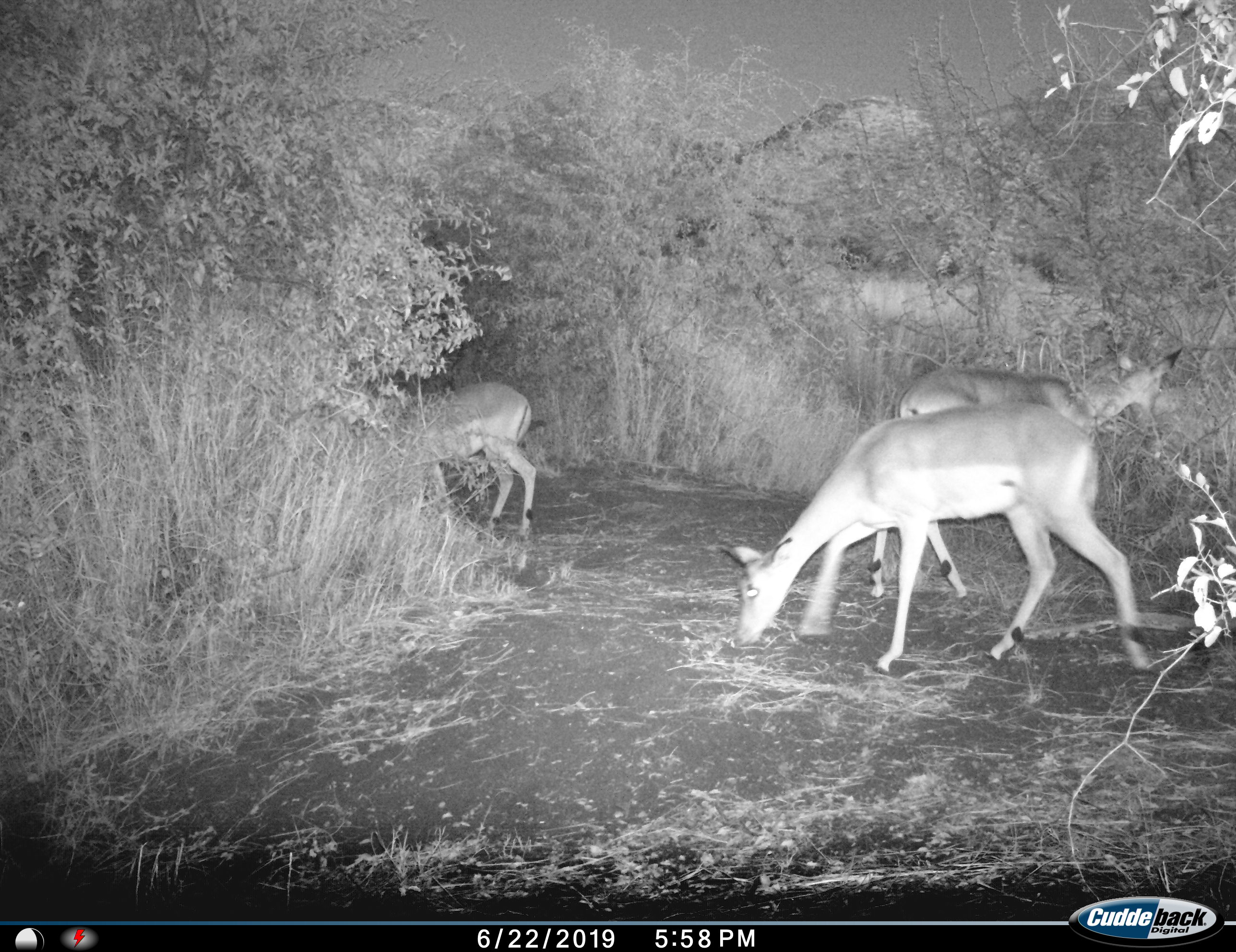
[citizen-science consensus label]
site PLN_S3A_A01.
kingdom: Animalia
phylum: Chordata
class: Mammalia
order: Artiodactyla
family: Bovidae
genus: Aepyceros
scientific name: Aepyceros melampus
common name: impala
Impala (Aepyceros melampus), count 3. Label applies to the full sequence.